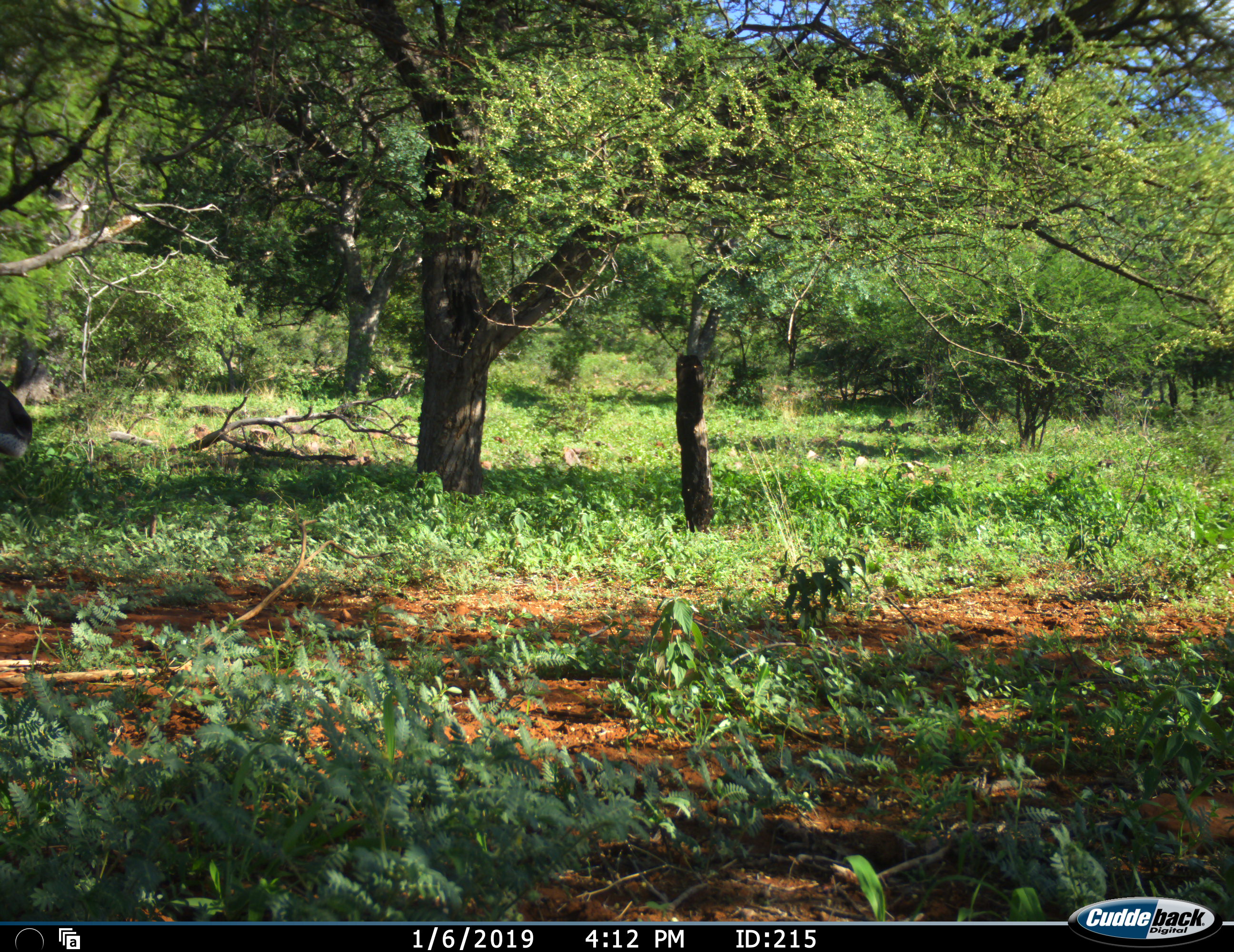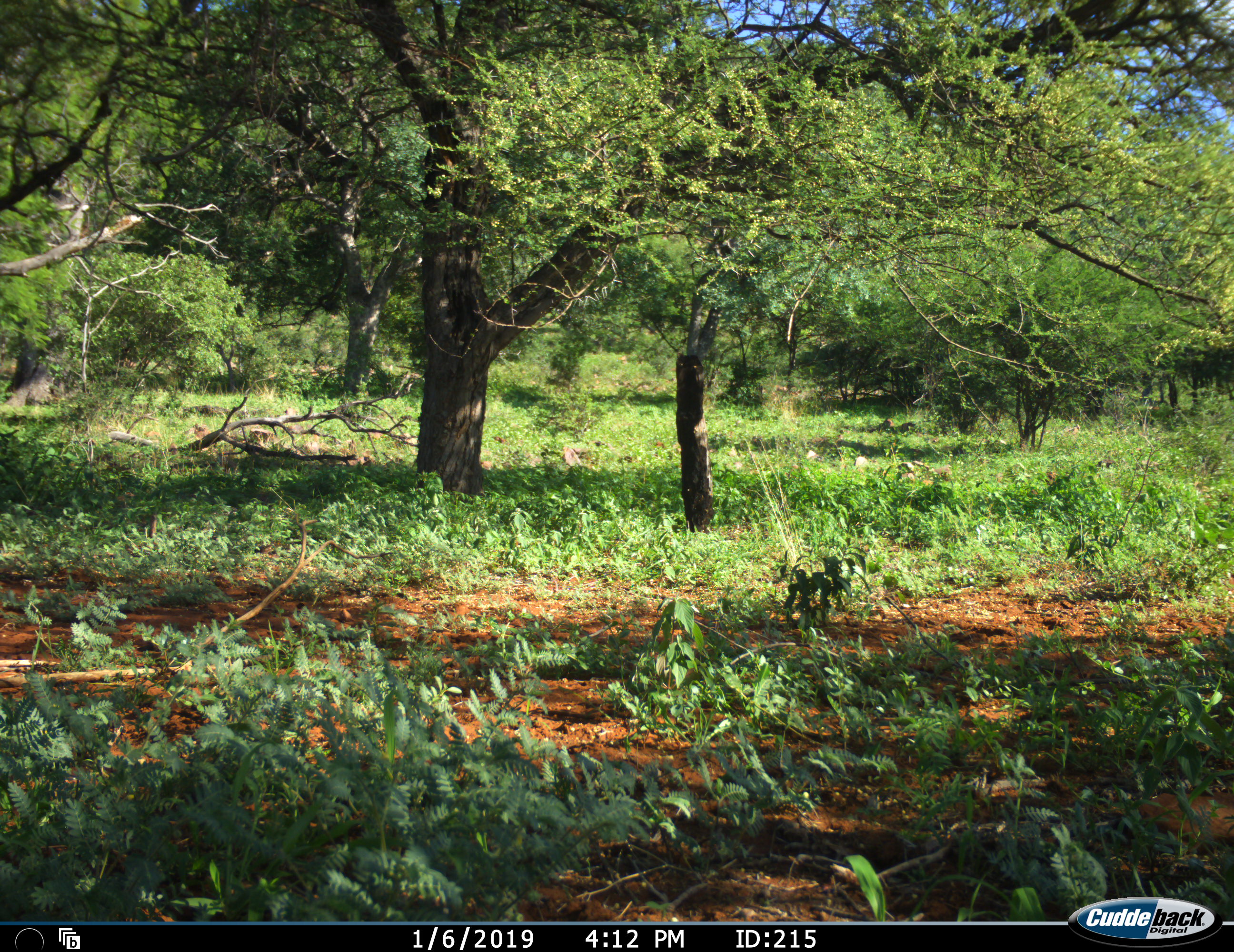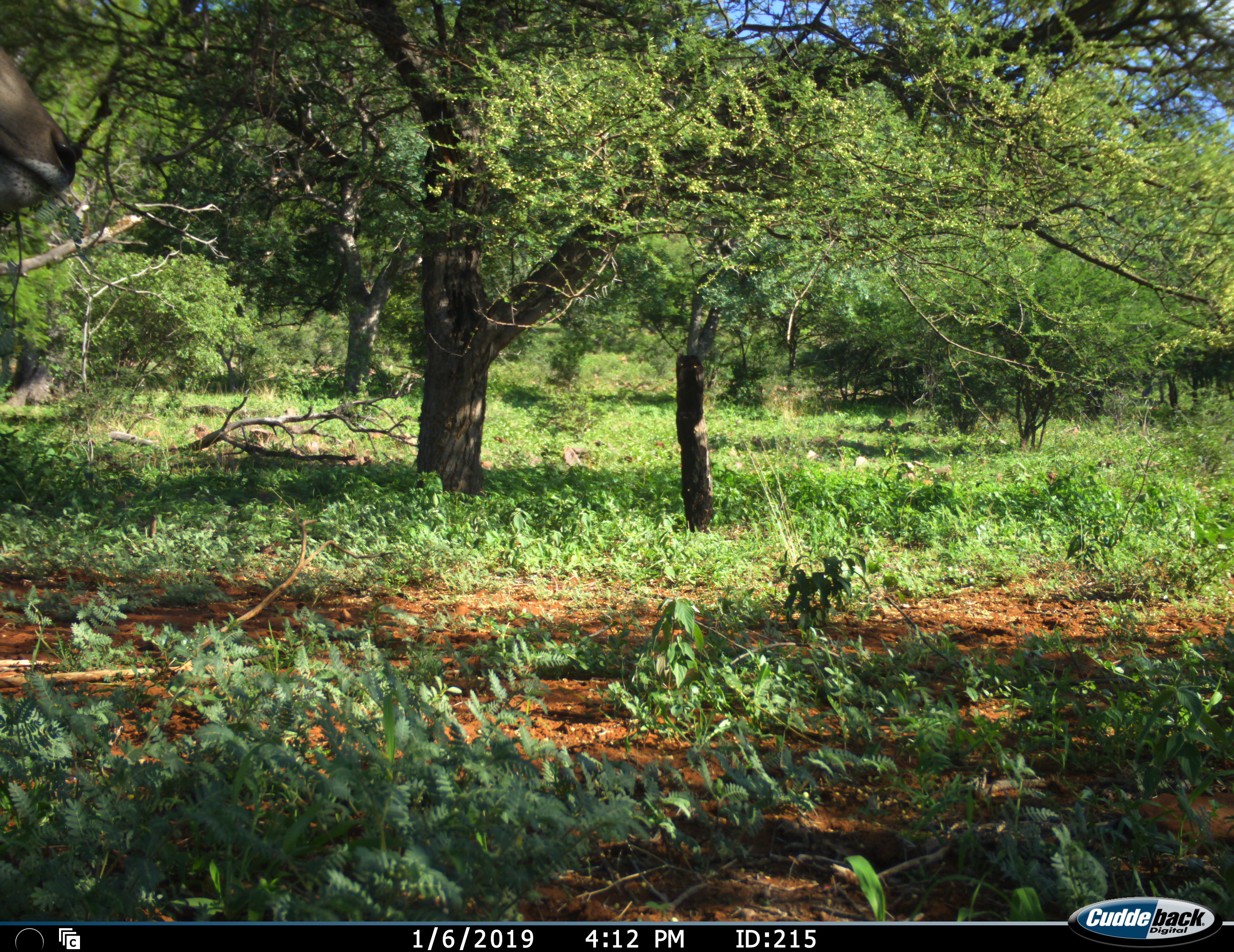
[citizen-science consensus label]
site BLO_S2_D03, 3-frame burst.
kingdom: Animalia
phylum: Chordata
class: Mammalia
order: Artiodactyla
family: Bovidae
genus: Aepyceros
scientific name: Aepyceros melampus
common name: impala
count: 1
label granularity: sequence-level